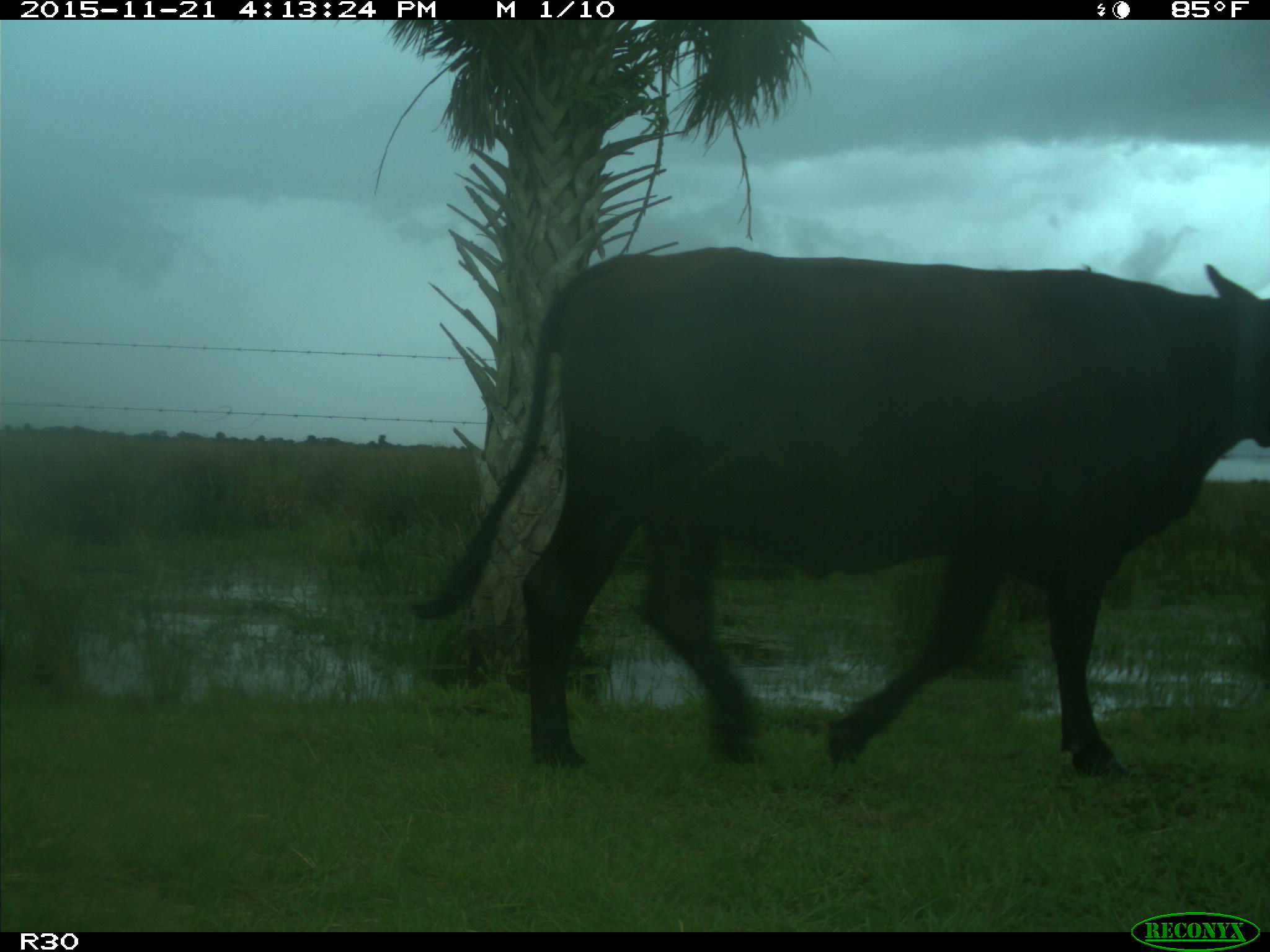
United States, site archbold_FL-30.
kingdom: Animalia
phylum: Chordata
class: Mammalia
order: Artiodactyla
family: Bovidae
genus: Bos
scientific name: Bos taurus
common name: domestic cow